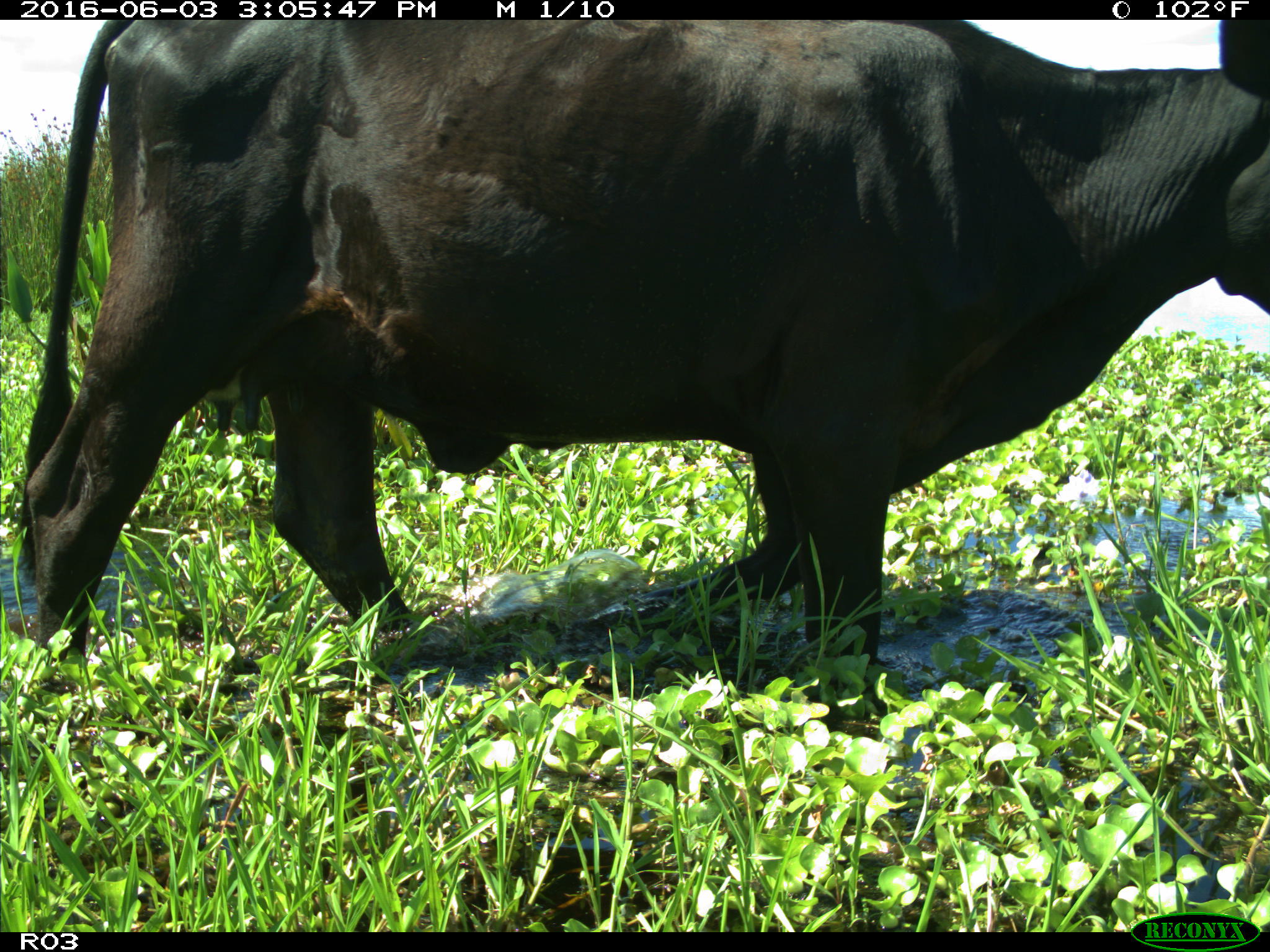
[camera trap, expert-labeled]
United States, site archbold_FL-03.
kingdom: Animalia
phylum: Chordata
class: Mammalia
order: Artiodactyla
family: Bovidae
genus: Bos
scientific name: Bos taurus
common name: domestic cow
Bos taurus (domestic cow).